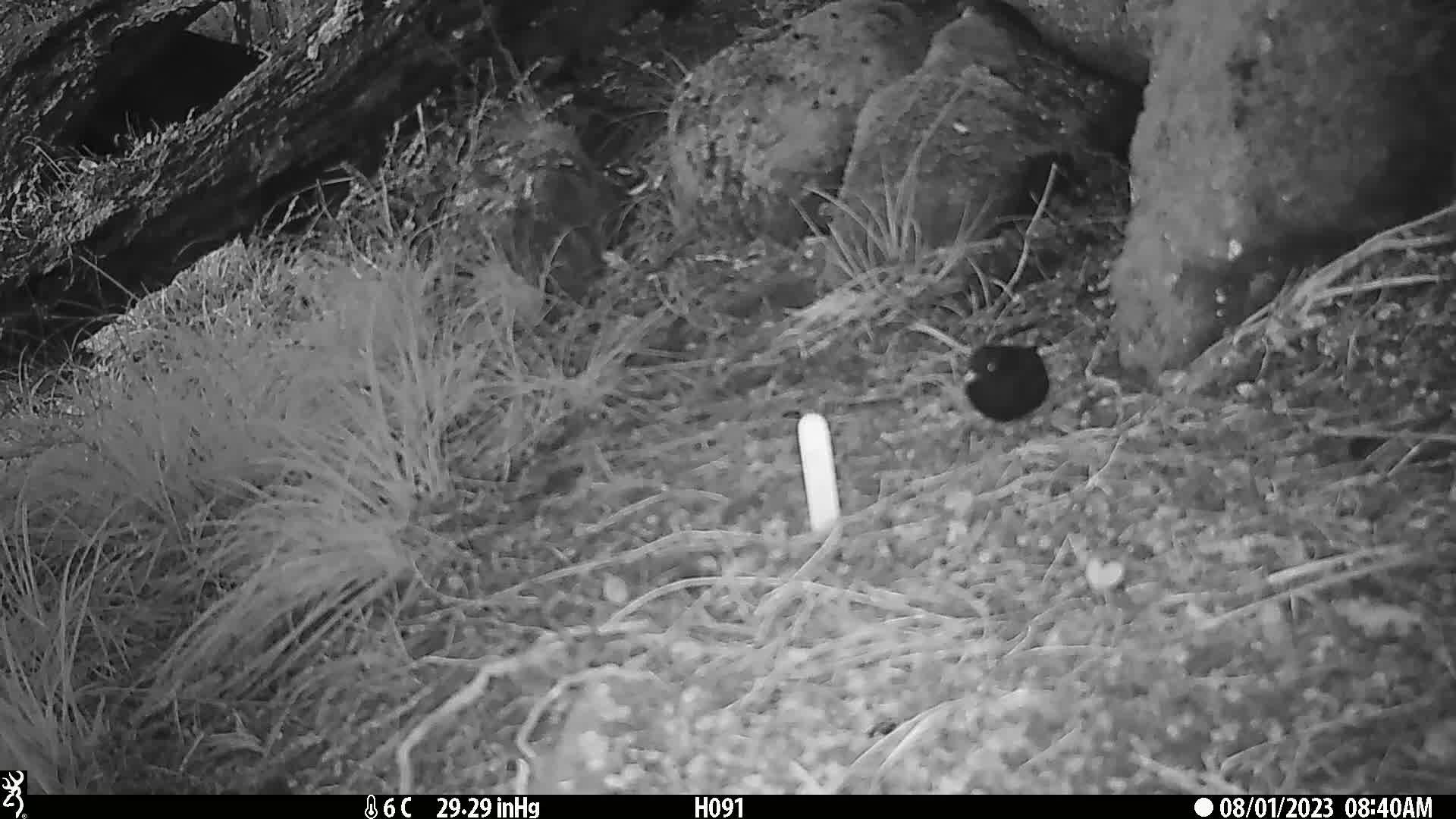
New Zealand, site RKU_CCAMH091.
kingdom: Animalia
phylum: Chordata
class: Aves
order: Passeriformes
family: Turdidae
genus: Turdus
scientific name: Turdus merula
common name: eurasian blackbird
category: blackbird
Blackbird (eurasian blackbird) (Turdus merula).